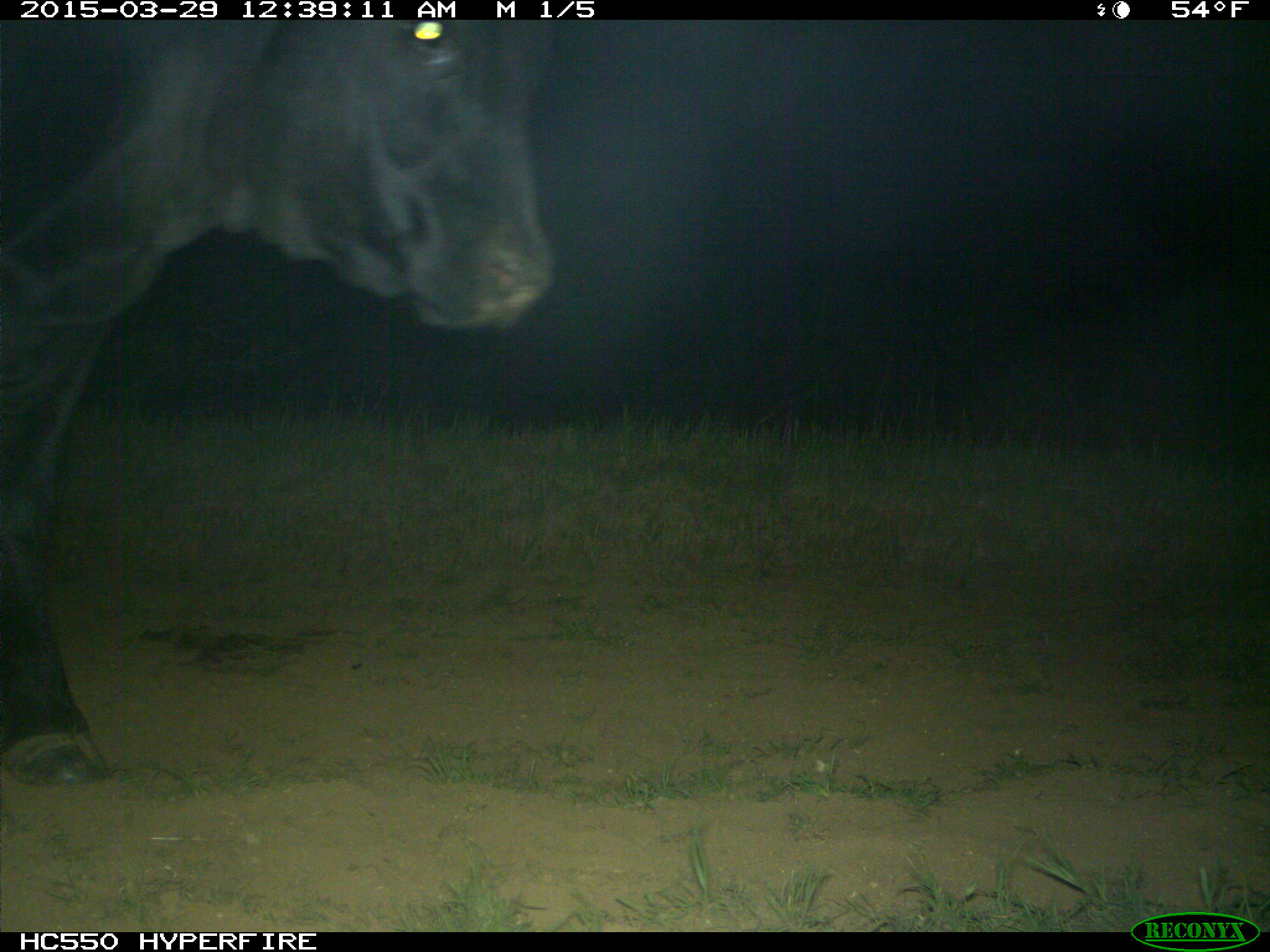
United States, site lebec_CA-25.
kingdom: Animalia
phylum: Chordata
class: Mammalia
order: Artiodactyla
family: Bovidae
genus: Bos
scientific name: Bos taurus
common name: domestic cow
Bos taurus (domestic cow).